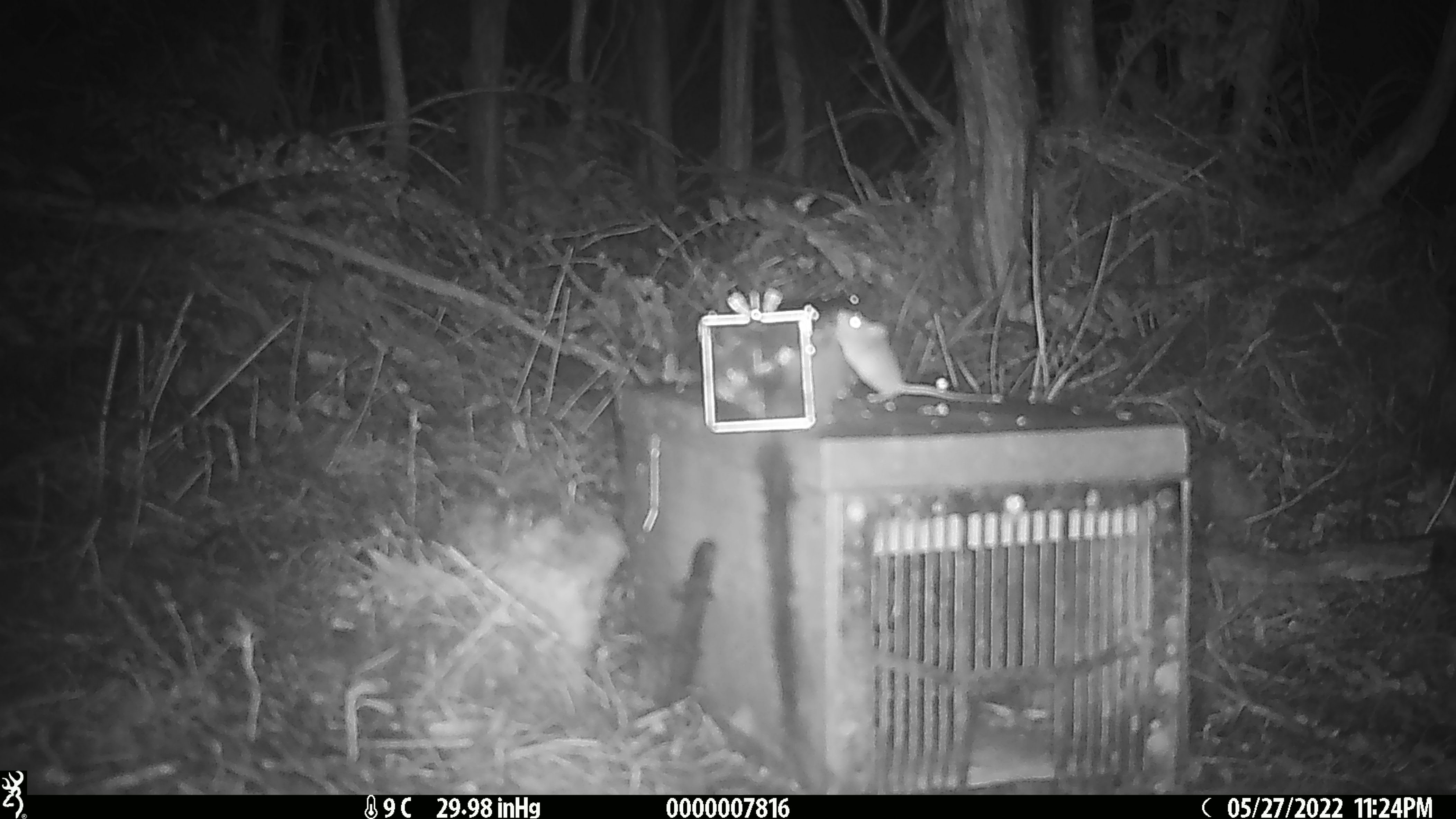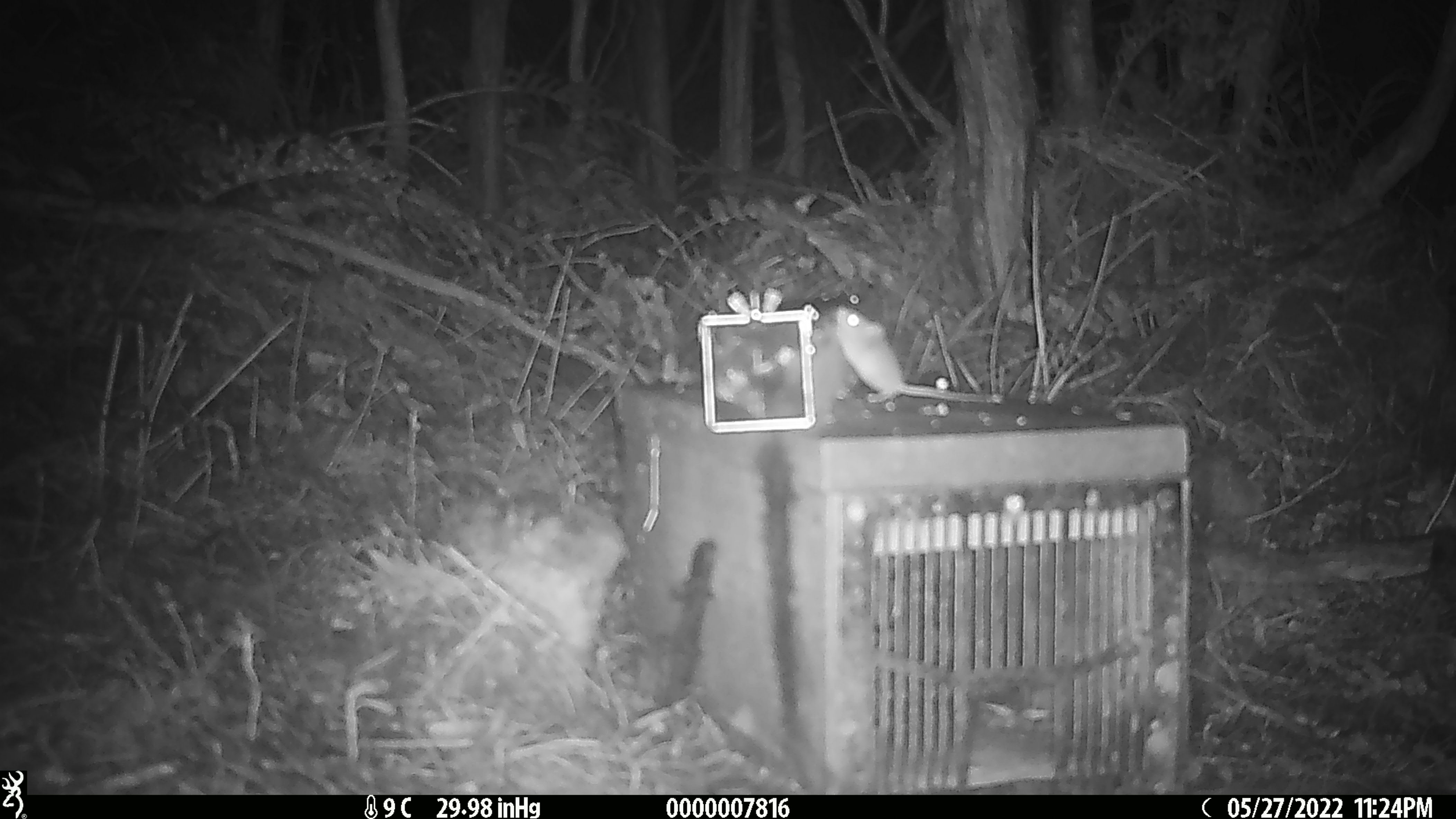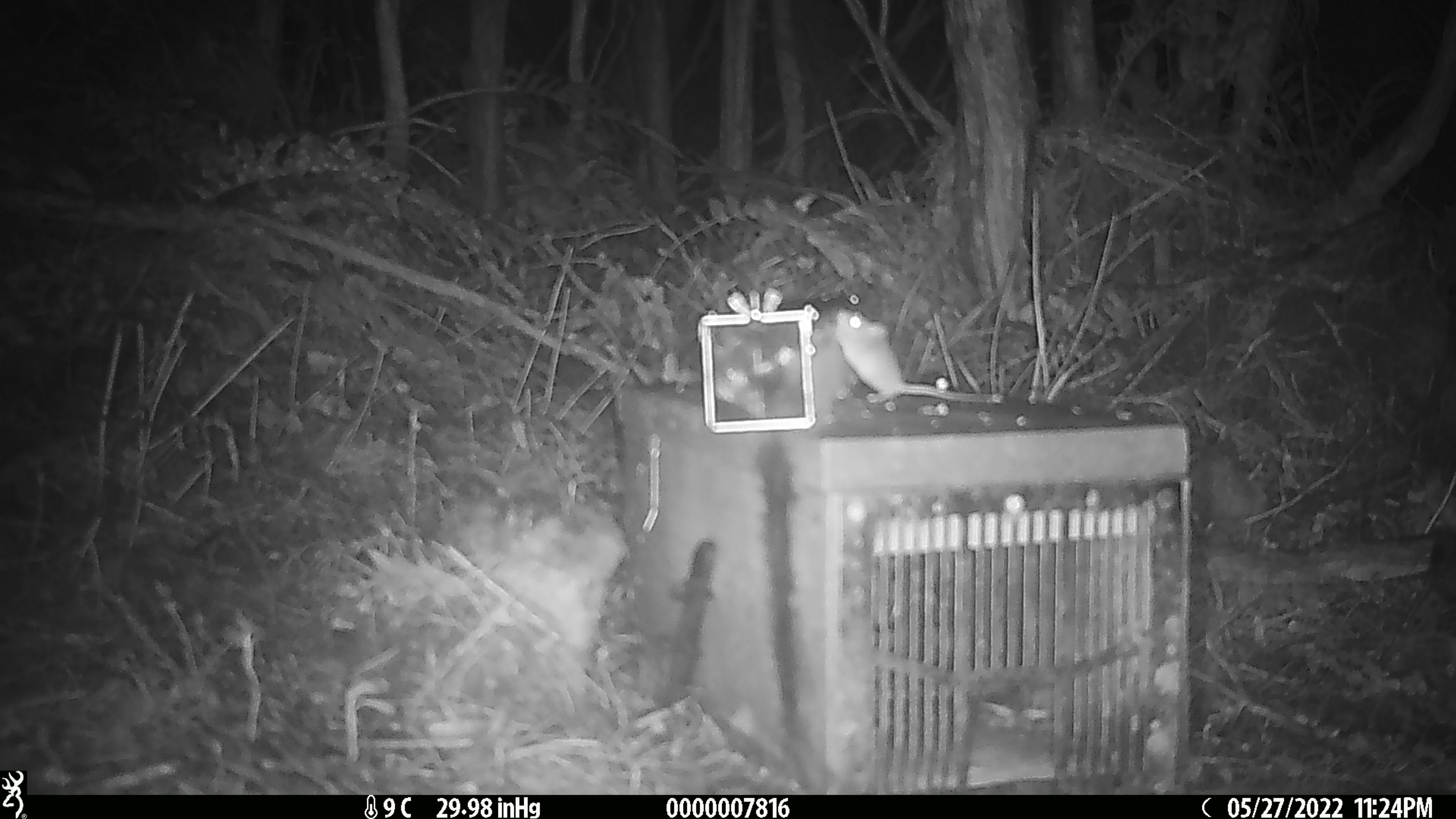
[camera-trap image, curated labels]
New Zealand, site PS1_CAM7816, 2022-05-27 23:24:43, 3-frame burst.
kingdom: Animalia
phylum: Chordata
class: Mammalia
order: Rodentia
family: Muridae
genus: Mus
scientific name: Mus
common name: mouse